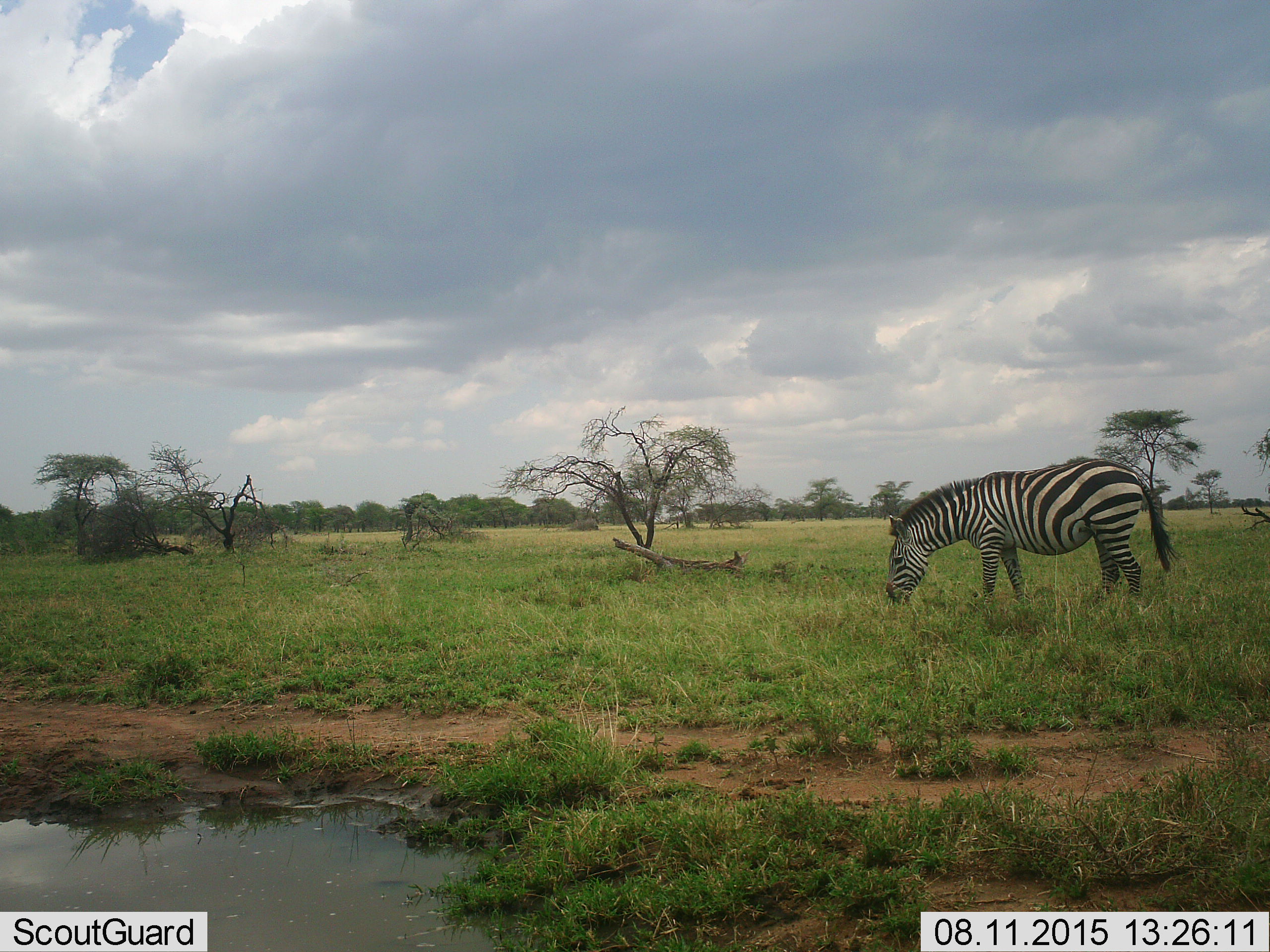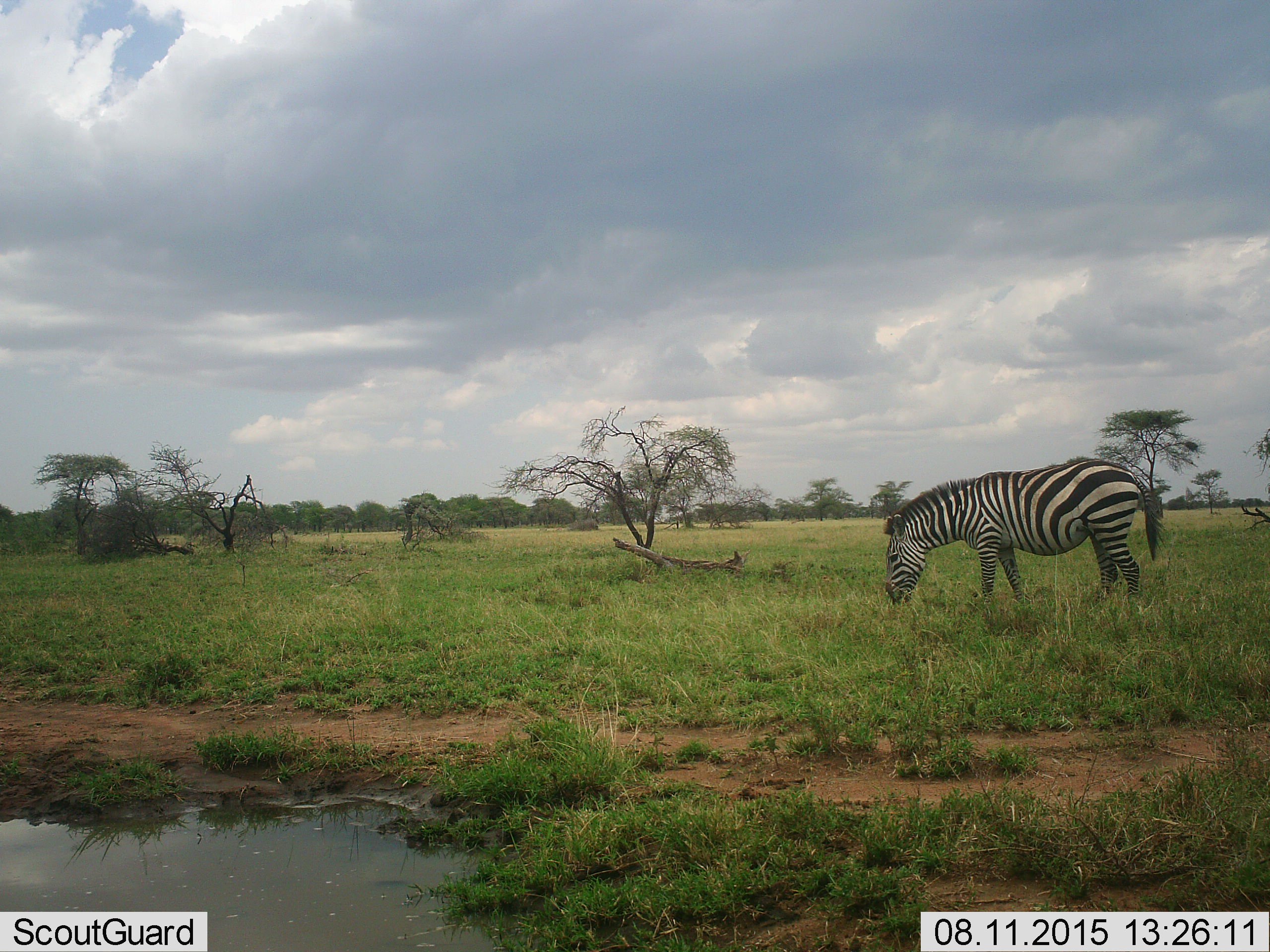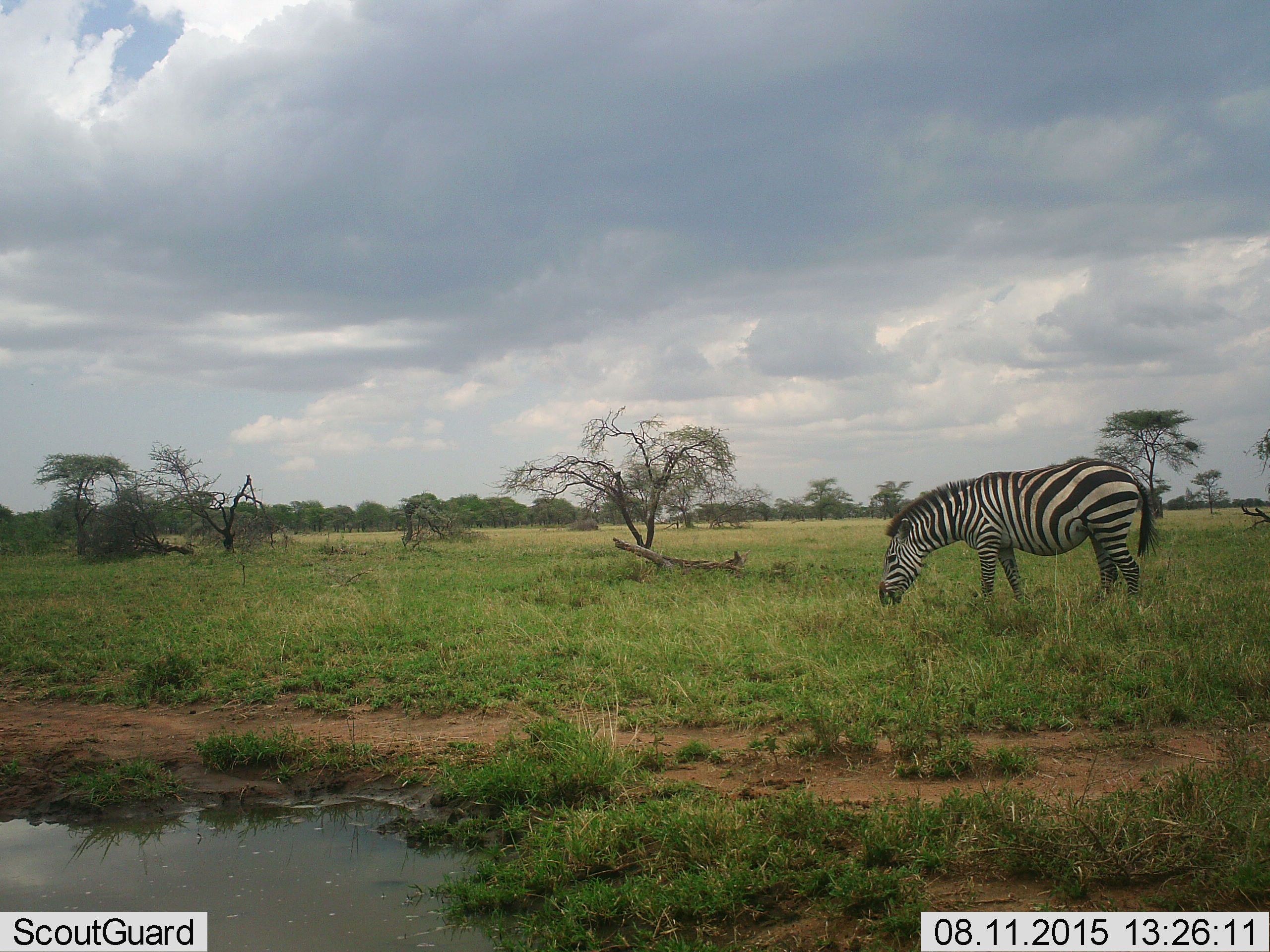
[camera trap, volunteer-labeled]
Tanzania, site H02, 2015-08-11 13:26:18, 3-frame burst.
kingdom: Animalia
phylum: Chordata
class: Mammalia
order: Perissodactyla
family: Equidae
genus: Equus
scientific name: Equus quagga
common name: plains zebra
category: zebra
Zebra (plains zebra) (Equus quagga), count 1. Behavior (volunteer vote fractions): standing 20%, resting 0%, moving 0%, interacting 0%. Young present (vote fraction): 0%. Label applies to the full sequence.